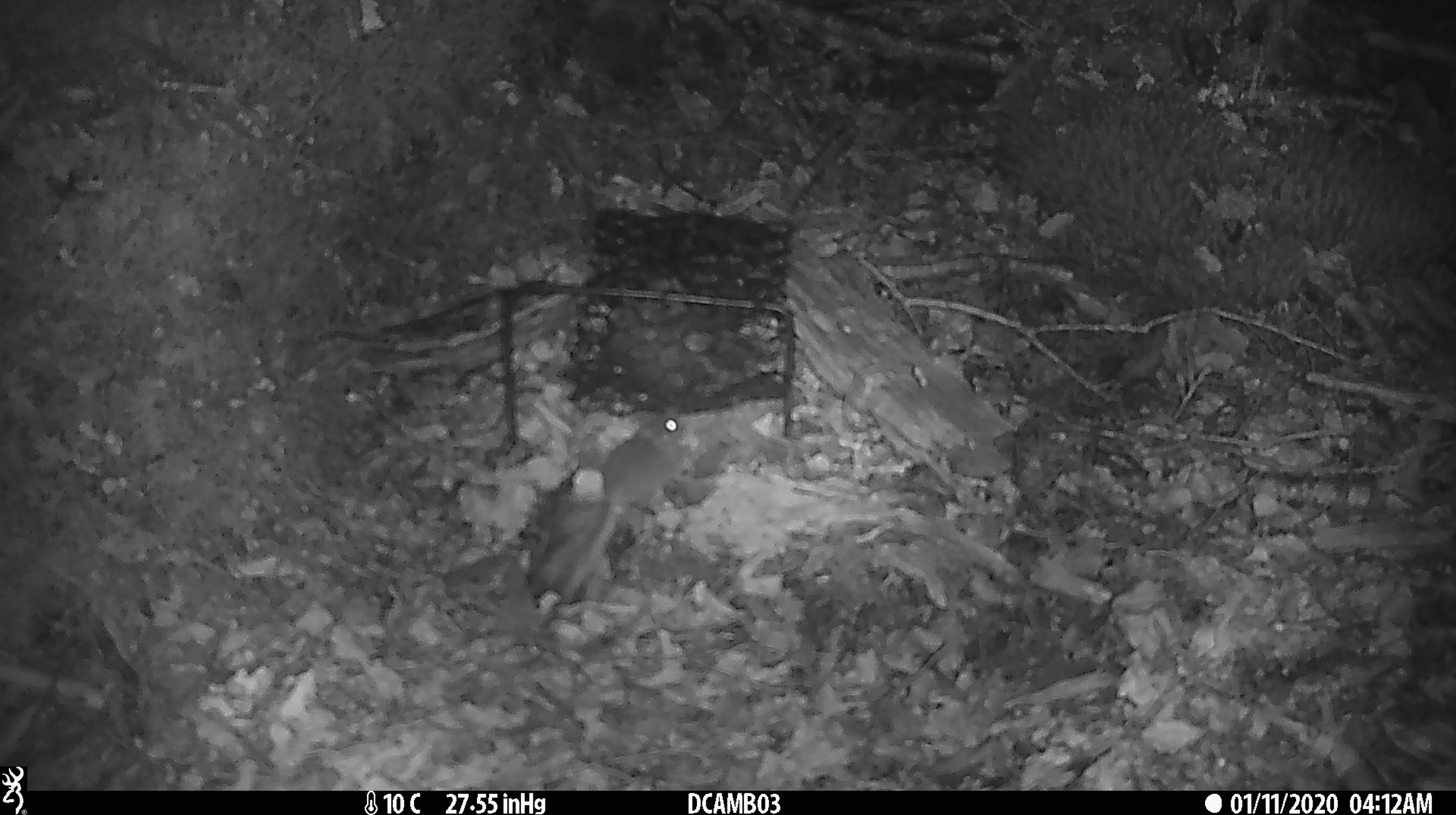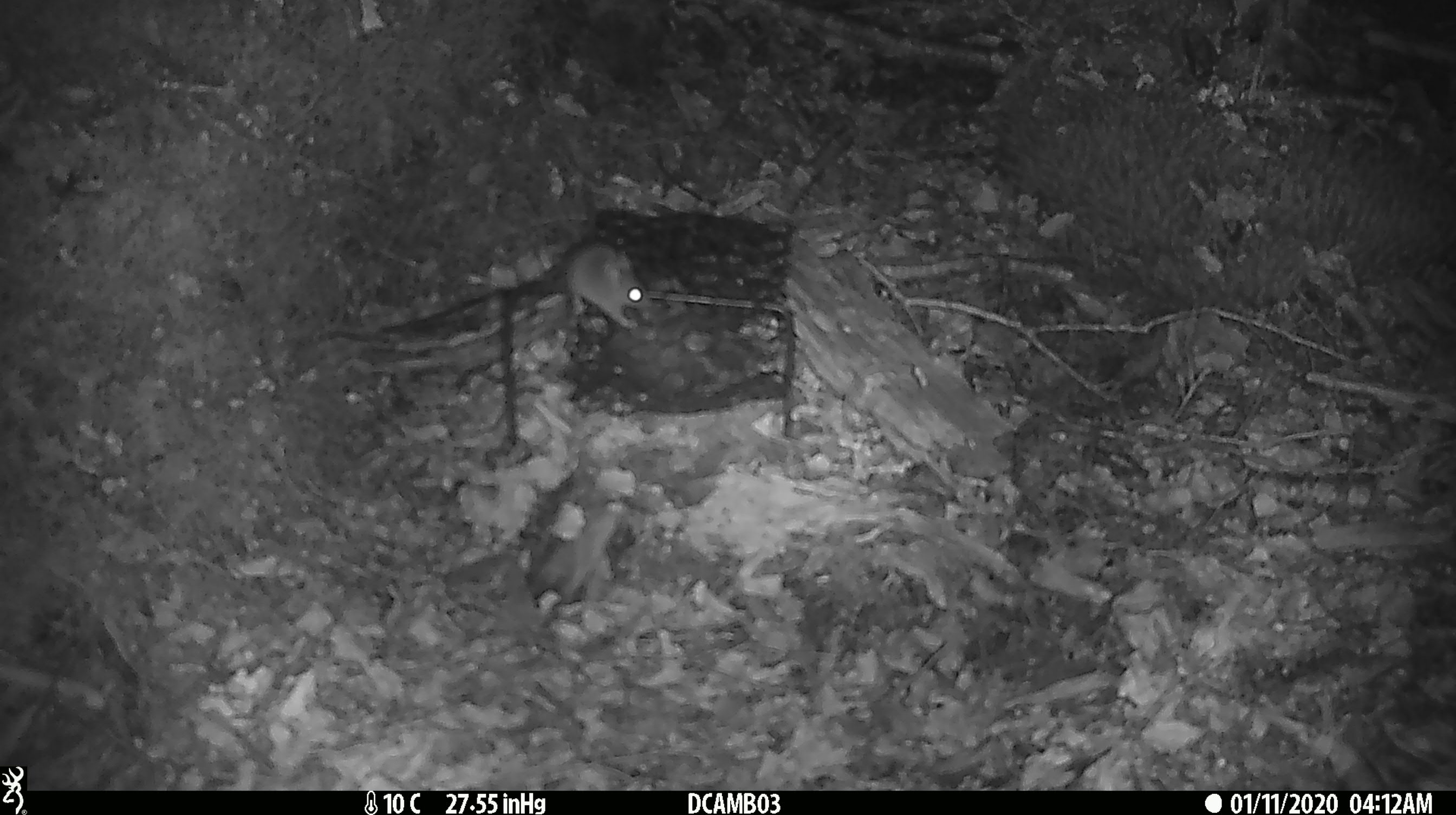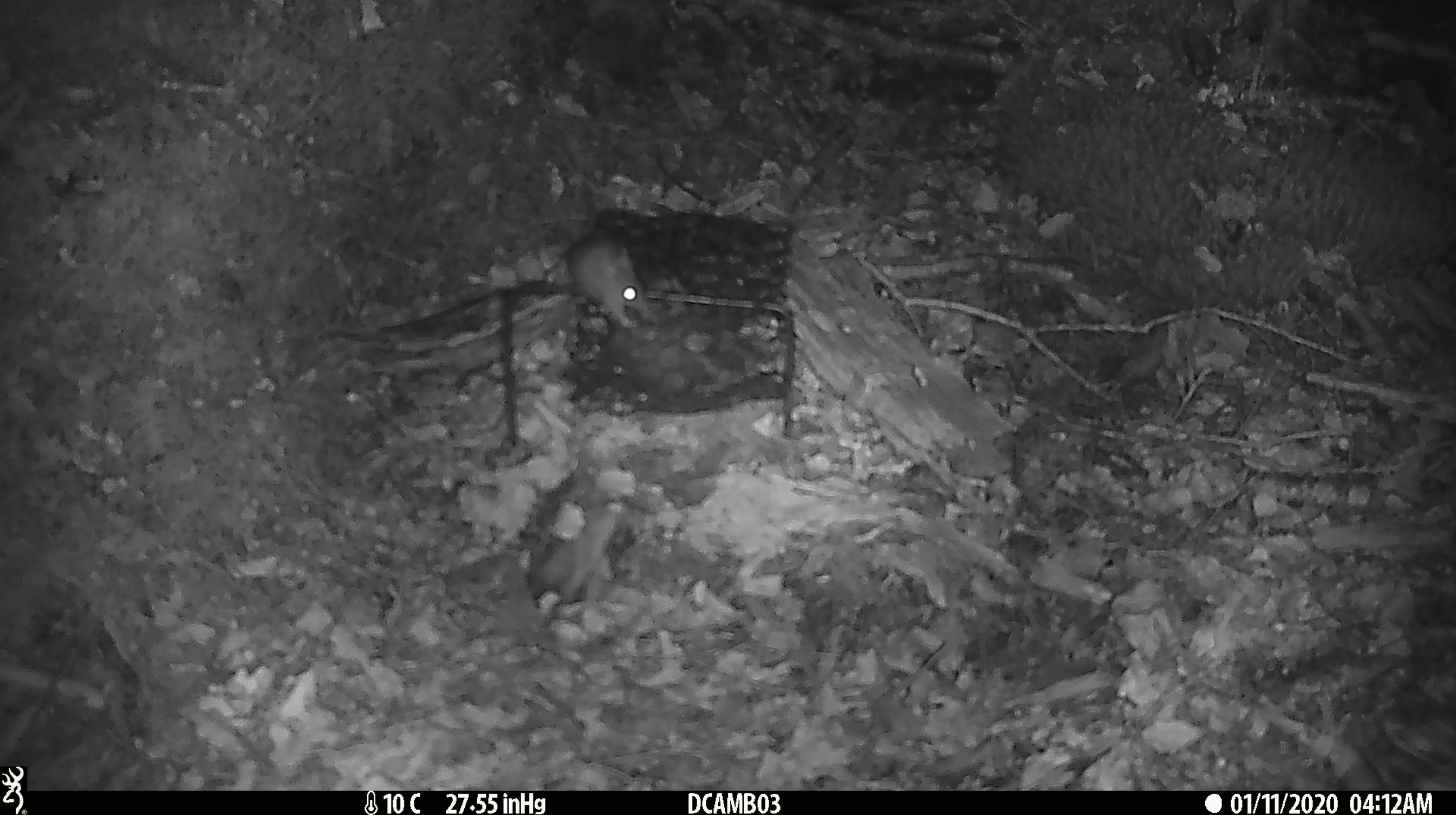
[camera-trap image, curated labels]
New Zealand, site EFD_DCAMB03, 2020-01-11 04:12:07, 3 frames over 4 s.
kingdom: Animalia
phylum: Chordata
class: Mammalia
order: Rodentia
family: Muridae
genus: Mus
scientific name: Mus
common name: mouse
Mouse (Mus).